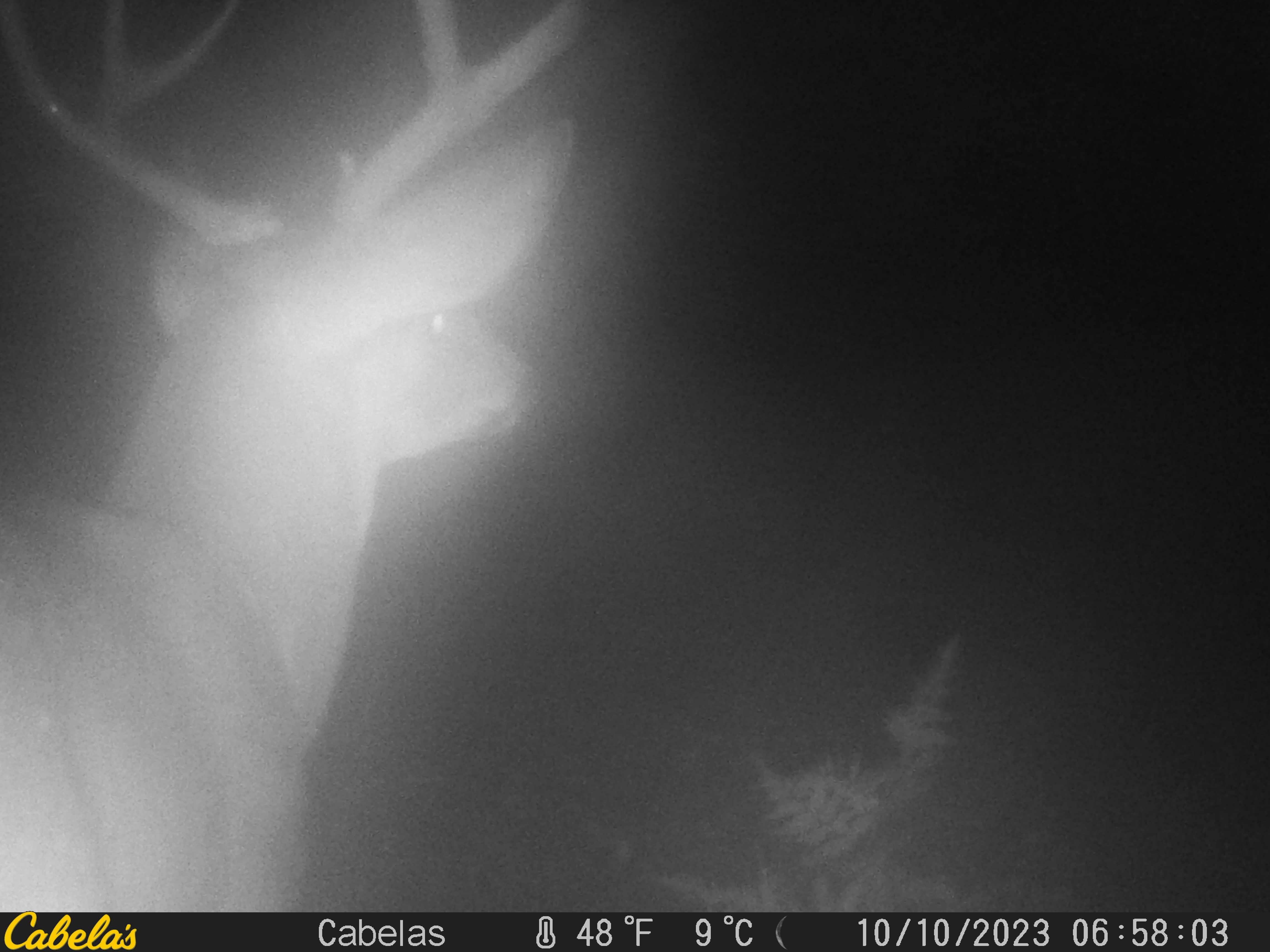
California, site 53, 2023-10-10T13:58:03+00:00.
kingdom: Animalia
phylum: Chordata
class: Mammalia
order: Artiodactyla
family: Cervidae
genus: Odocoileus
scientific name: Odocoileus hemionus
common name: mule deer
Mule deer (Odocoileus hemionus).